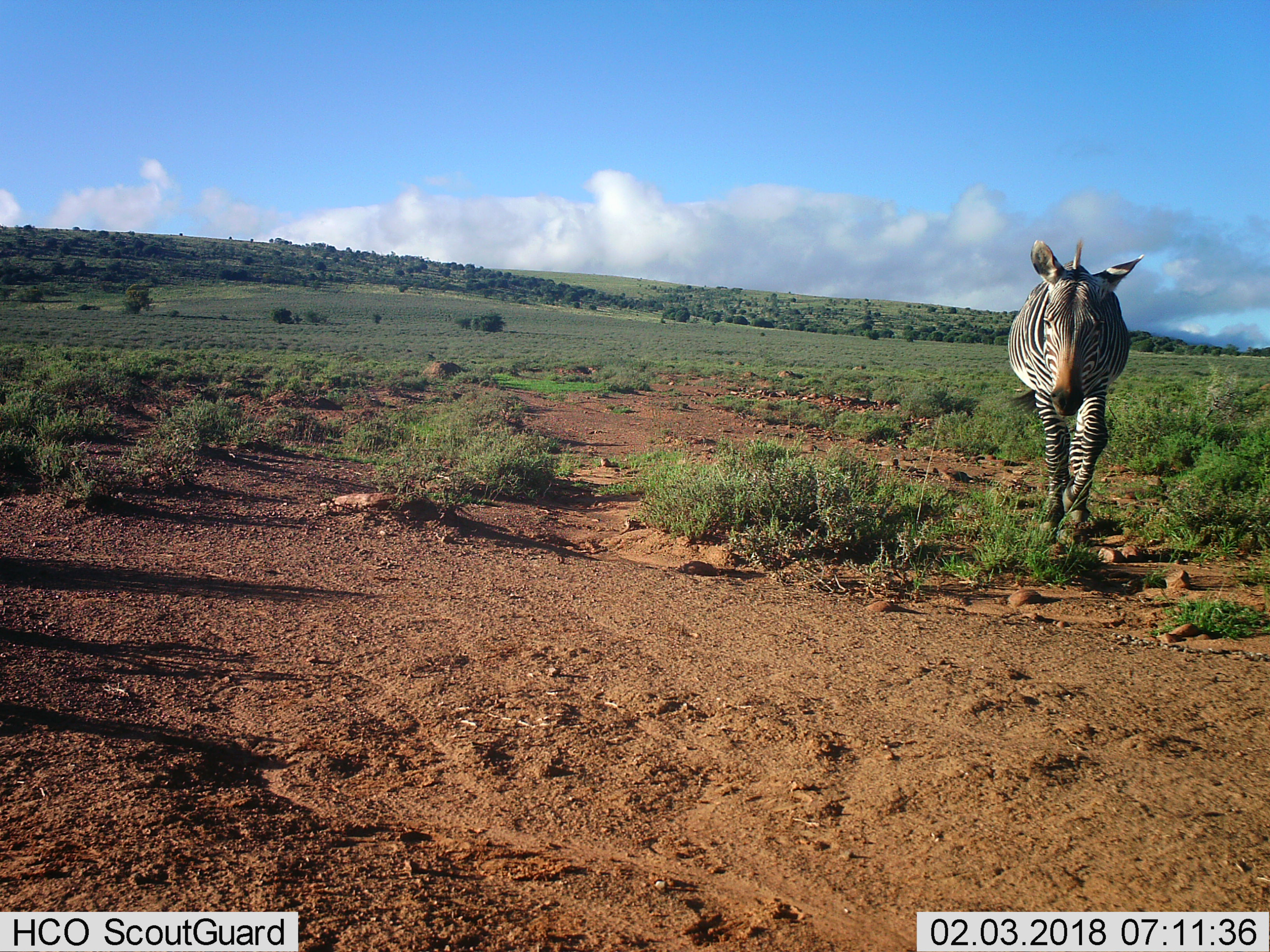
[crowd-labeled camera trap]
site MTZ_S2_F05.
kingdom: Animalia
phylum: Chordata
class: Mammalia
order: Perissodactyla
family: Equidae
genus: Equus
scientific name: Equus zebra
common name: mountain zebra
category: zebramountain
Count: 1.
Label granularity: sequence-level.